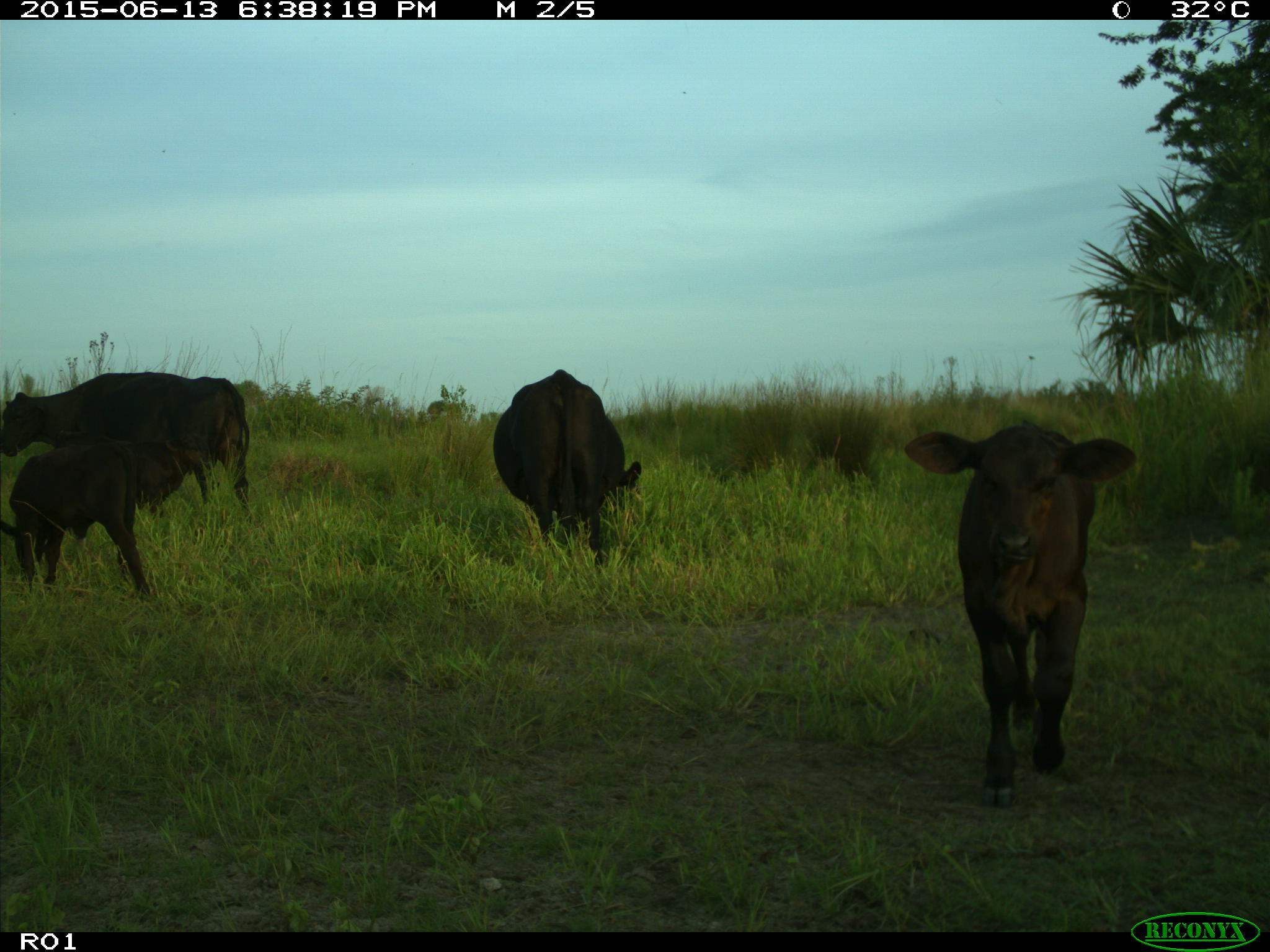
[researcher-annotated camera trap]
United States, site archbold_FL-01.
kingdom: Animalia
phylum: Chordata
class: Mammalia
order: Artiodactyla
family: Bovidae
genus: Bos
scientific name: Bos taurus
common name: domestic cow